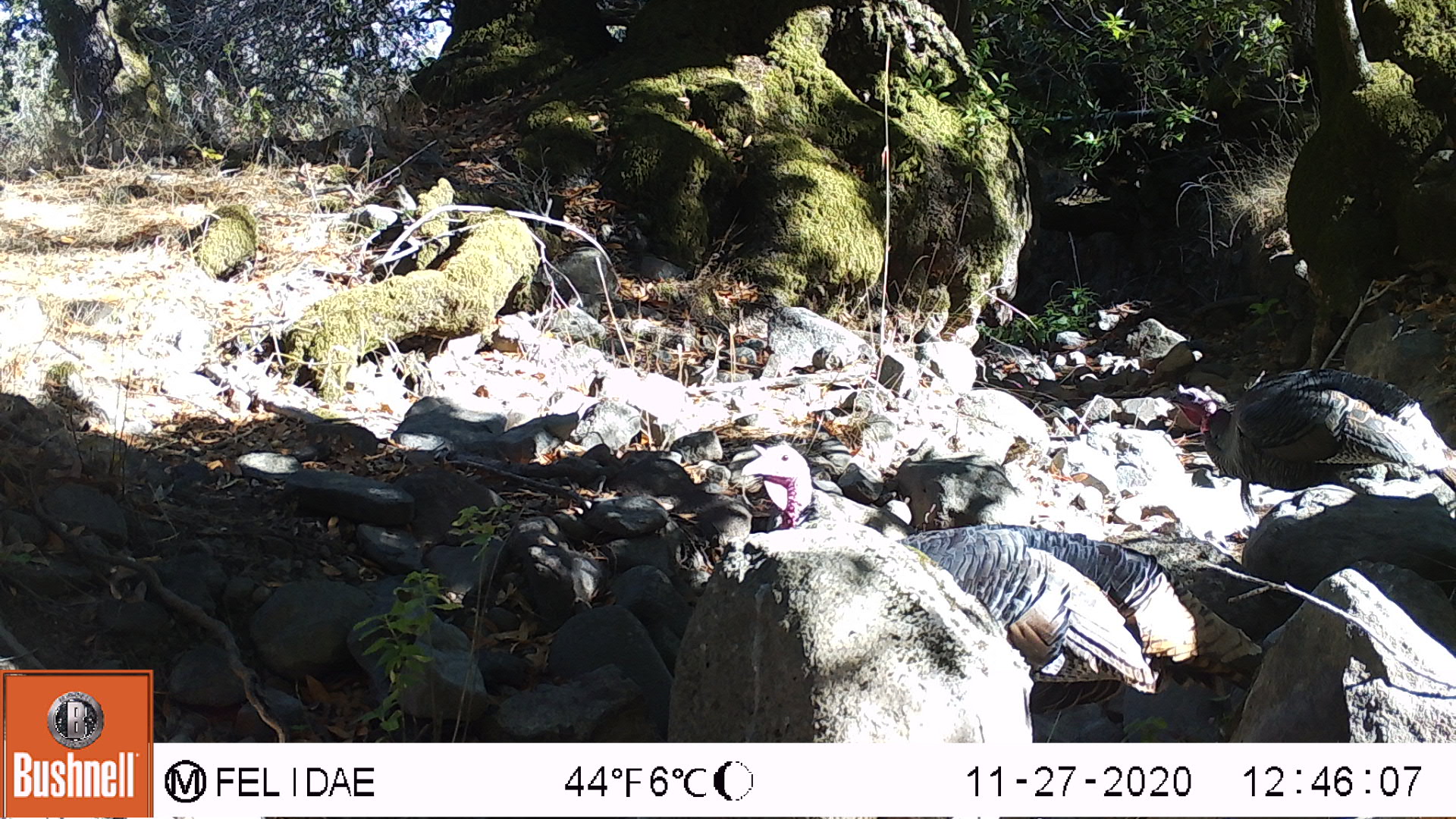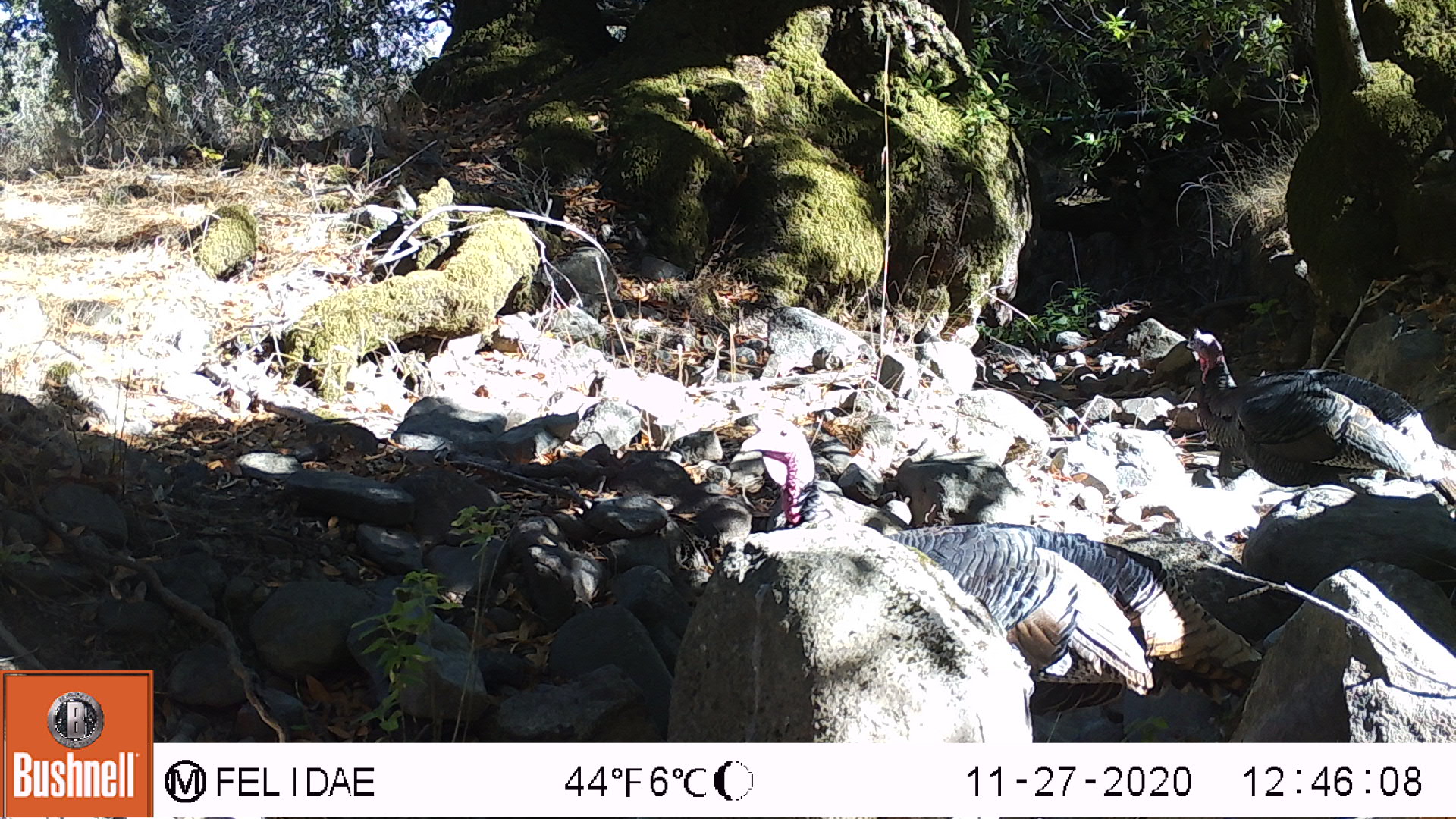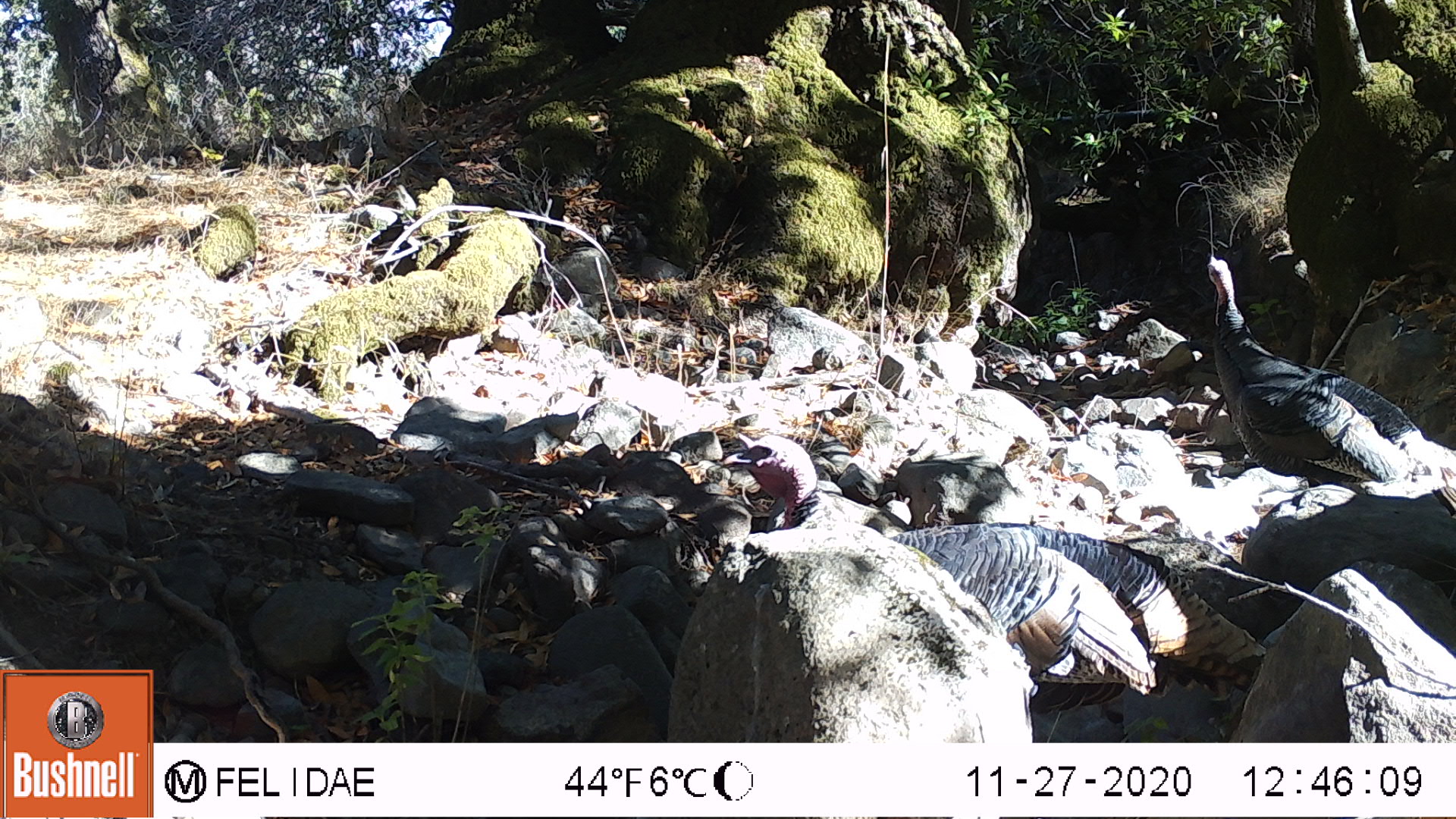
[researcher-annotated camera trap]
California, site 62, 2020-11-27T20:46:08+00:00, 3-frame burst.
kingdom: Animalia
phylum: Chordata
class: Aves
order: Galliformes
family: Phasianidae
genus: Meleagris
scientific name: Meleagris gallopavo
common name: turkey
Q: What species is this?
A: Turkey (Meleagris gallopavo).